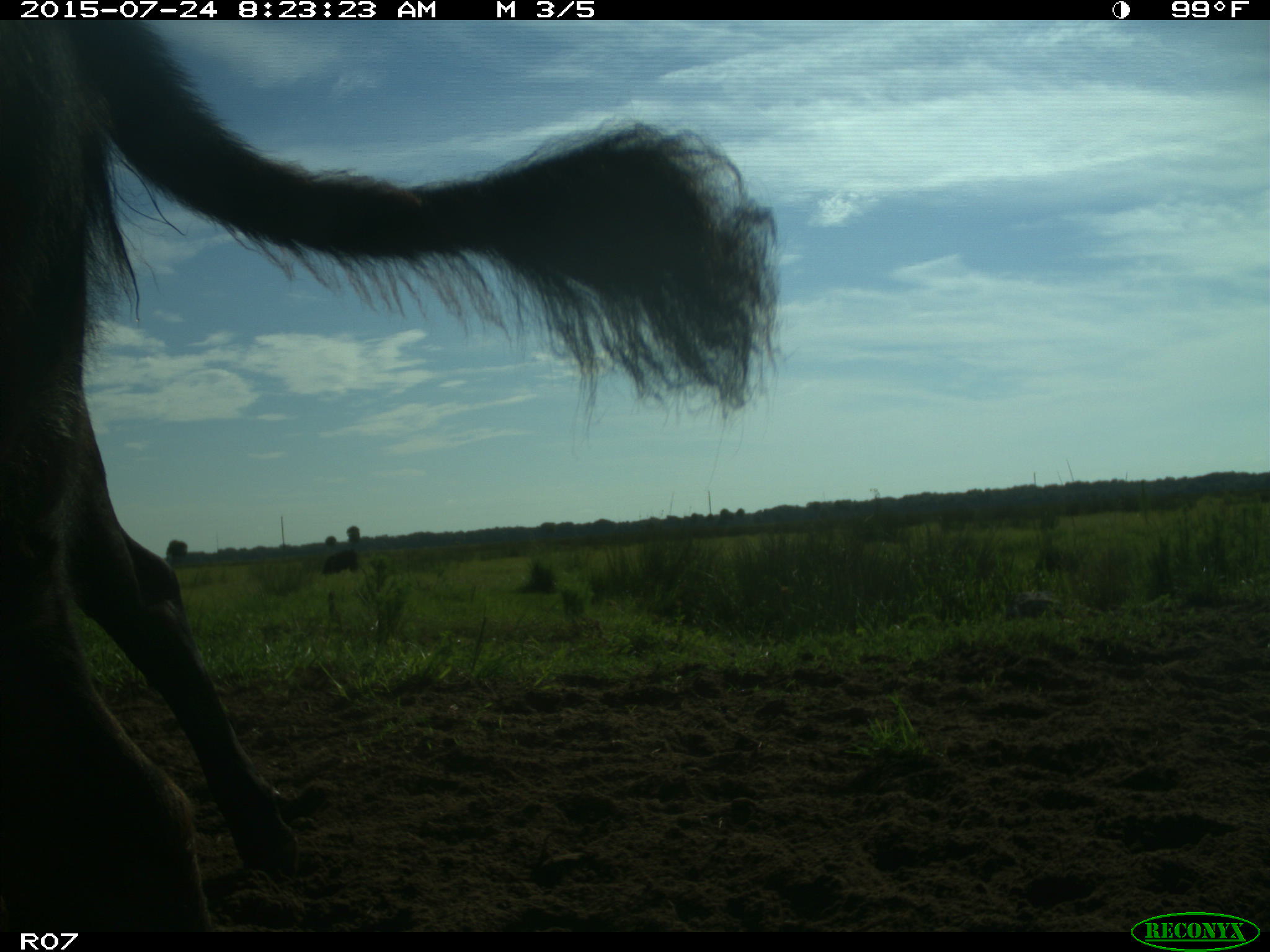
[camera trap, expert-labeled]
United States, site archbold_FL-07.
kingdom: Animalia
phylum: Chordata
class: Mammalia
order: Artiodactyla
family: Bovidae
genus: Bos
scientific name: Bos taurus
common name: domestic cow